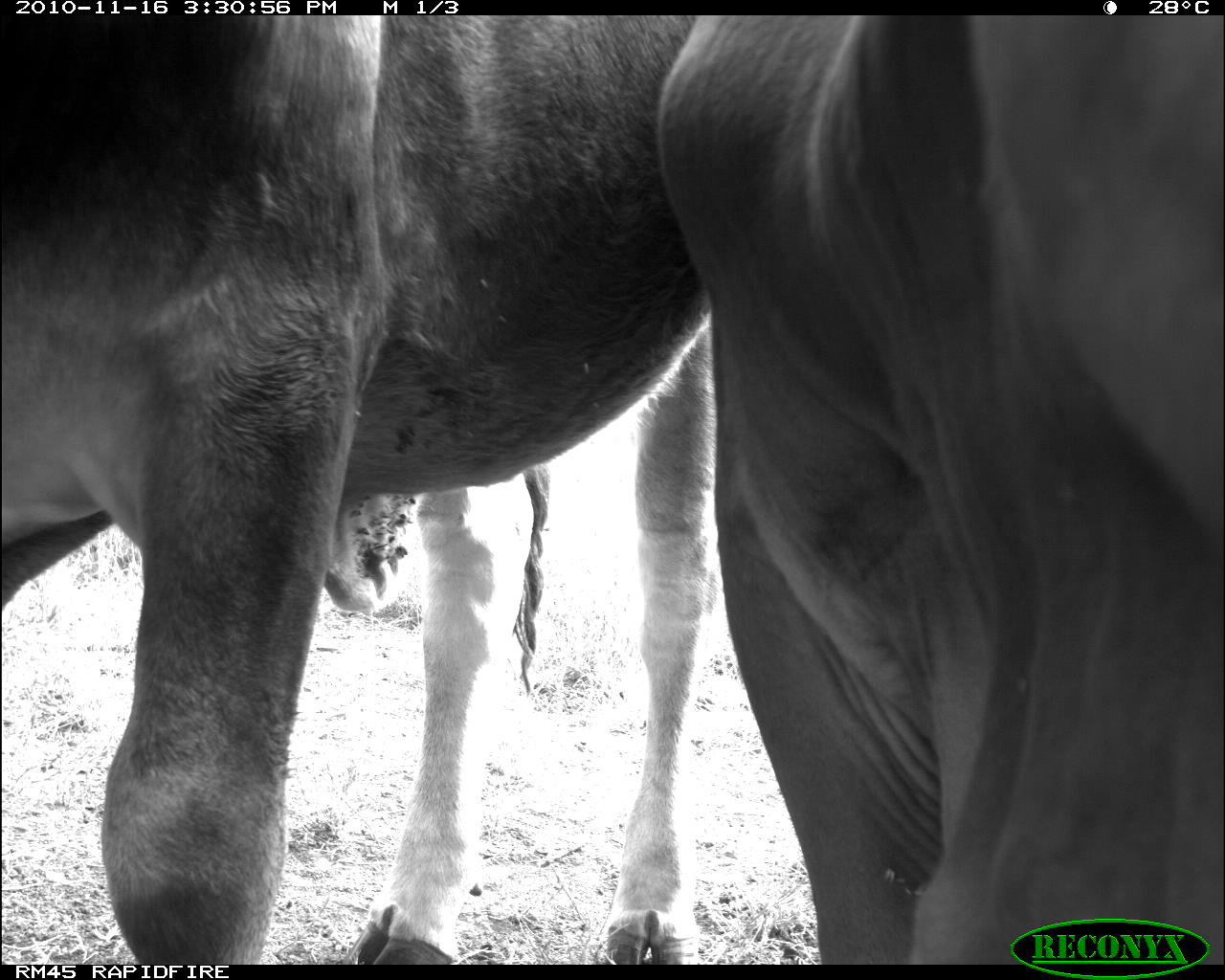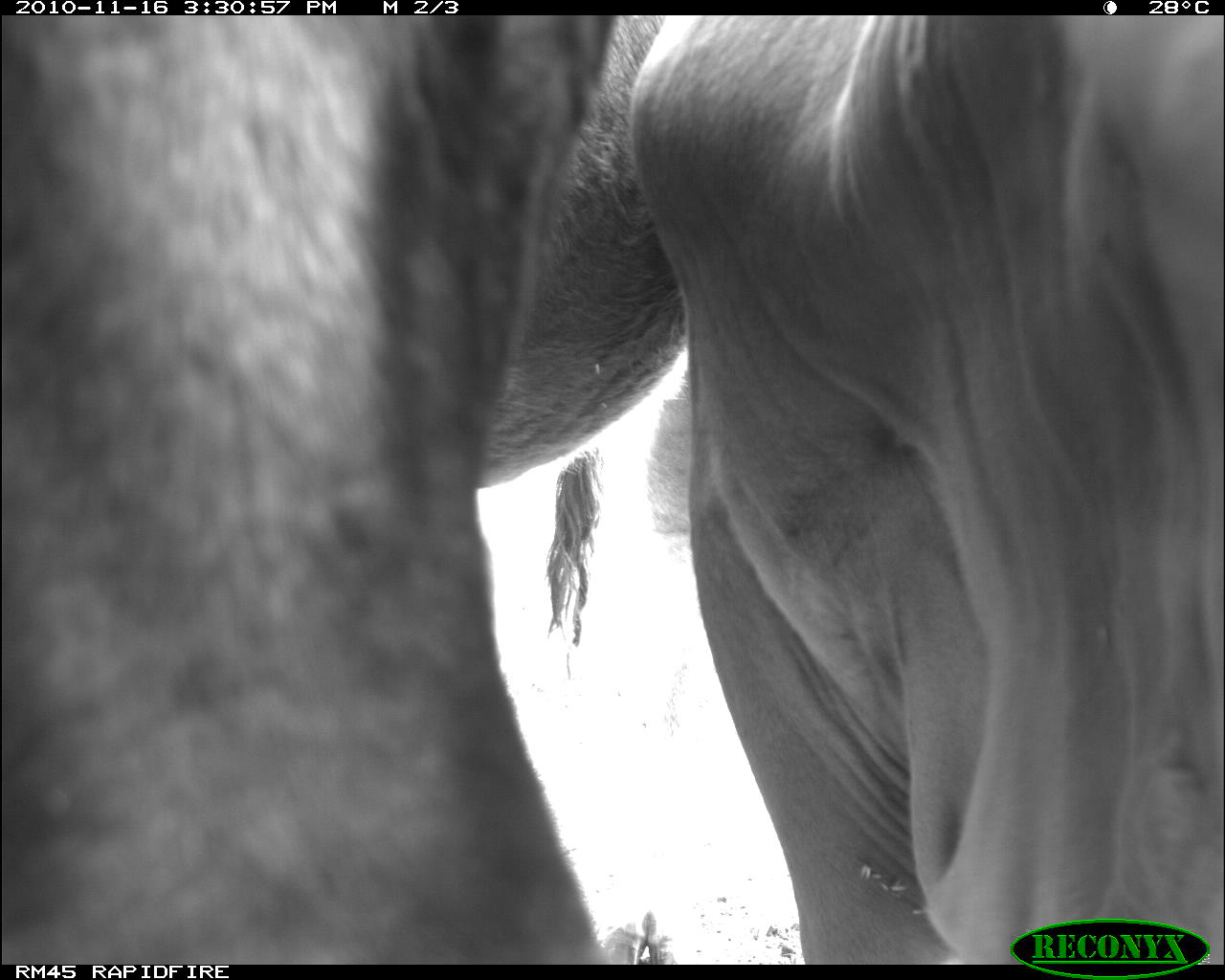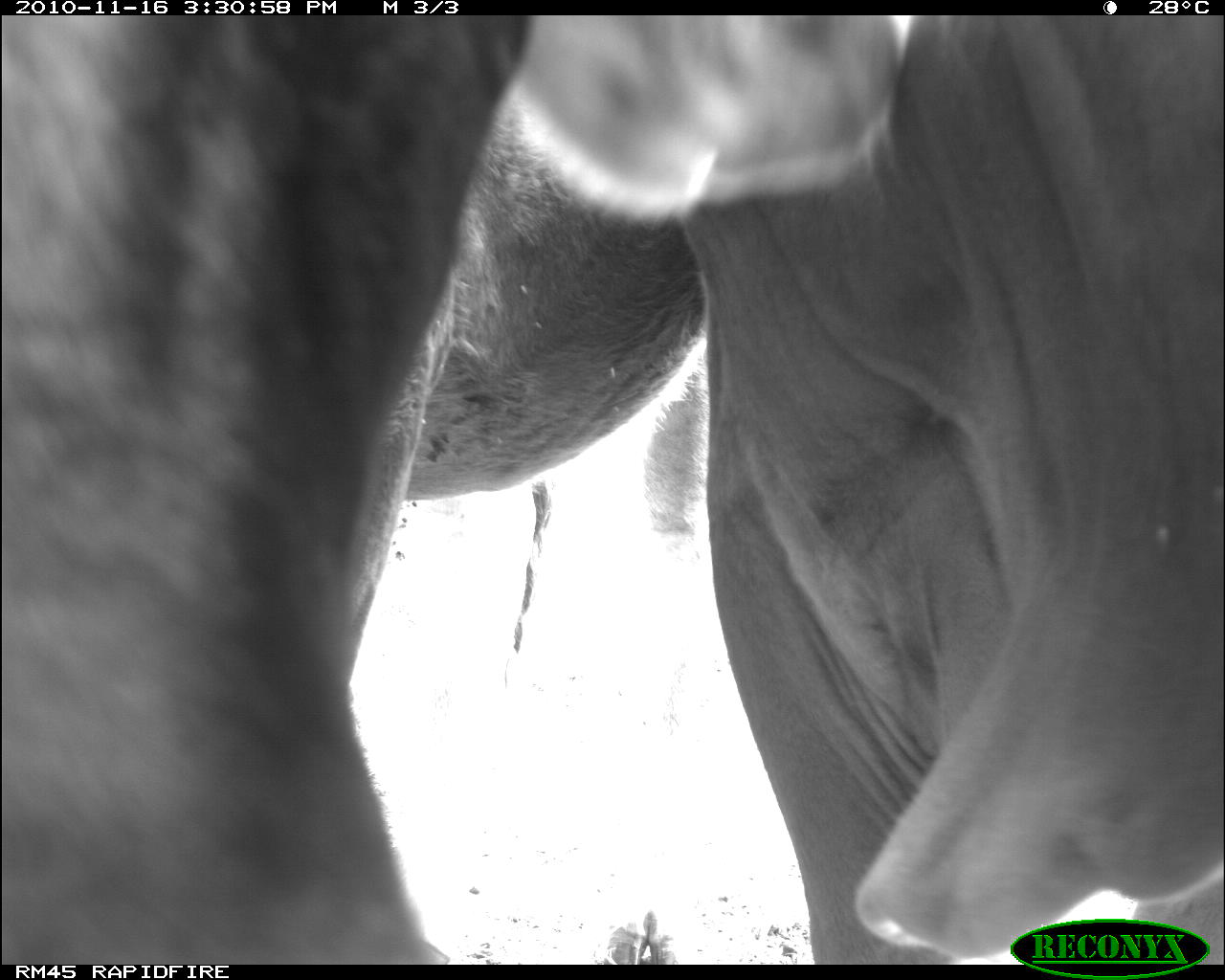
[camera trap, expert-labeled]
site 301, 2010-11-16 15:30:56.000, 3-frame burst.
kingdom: Animalia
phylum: Chordata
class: Mammalia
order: Artiodactyla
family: Bovidae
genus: Bos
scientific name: Bos taurus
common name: domestic cattle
Bos taurus (domestic cattle), count 2.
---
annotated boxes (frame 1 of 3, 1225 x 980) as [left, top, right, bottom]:
bos taurus: [0, 15, 715, 963]; [651, 14, 1225, 963]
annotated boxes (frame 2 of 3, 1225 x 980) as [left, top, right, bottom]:
bos taurus: [0, 15, 692, 965]; [623, 15, 1225, 964]